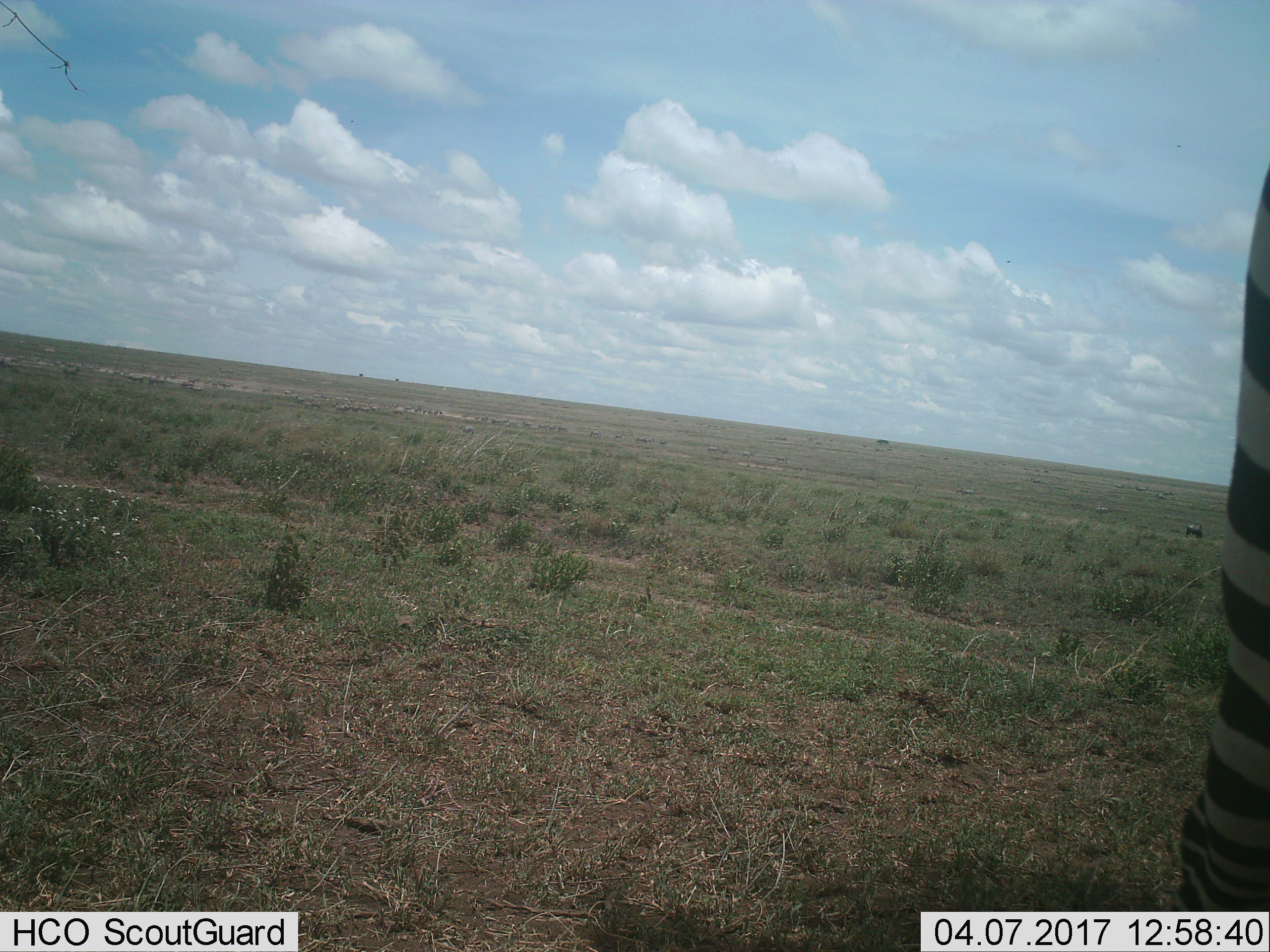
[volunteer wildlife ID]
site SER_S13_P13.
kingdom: Animalia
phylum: Chordata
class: Mammalia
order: Perissodactyla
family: Equidae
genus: Equus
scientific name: Equus quagga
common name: plains zebra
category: zebraplains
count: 1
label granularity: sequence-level